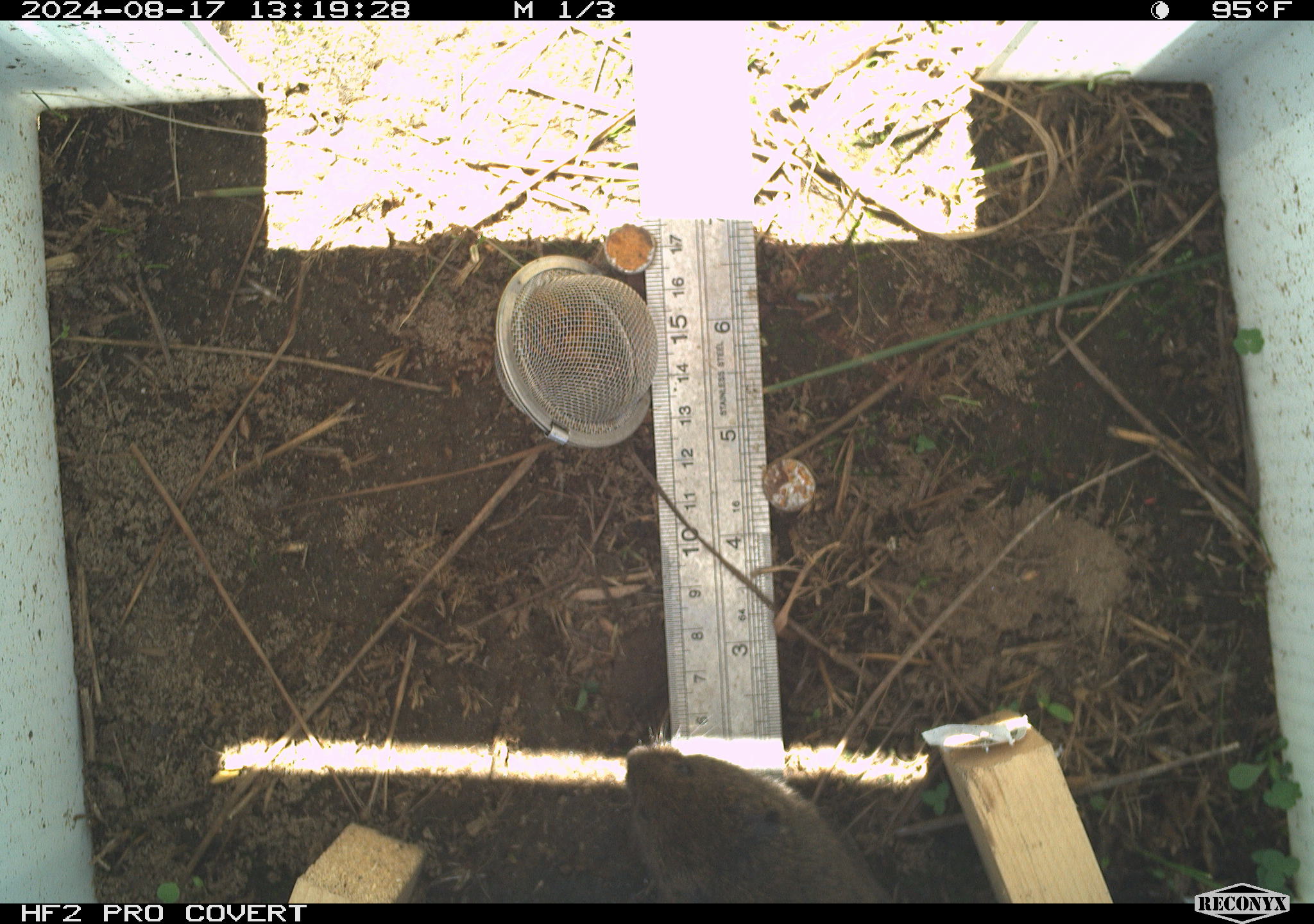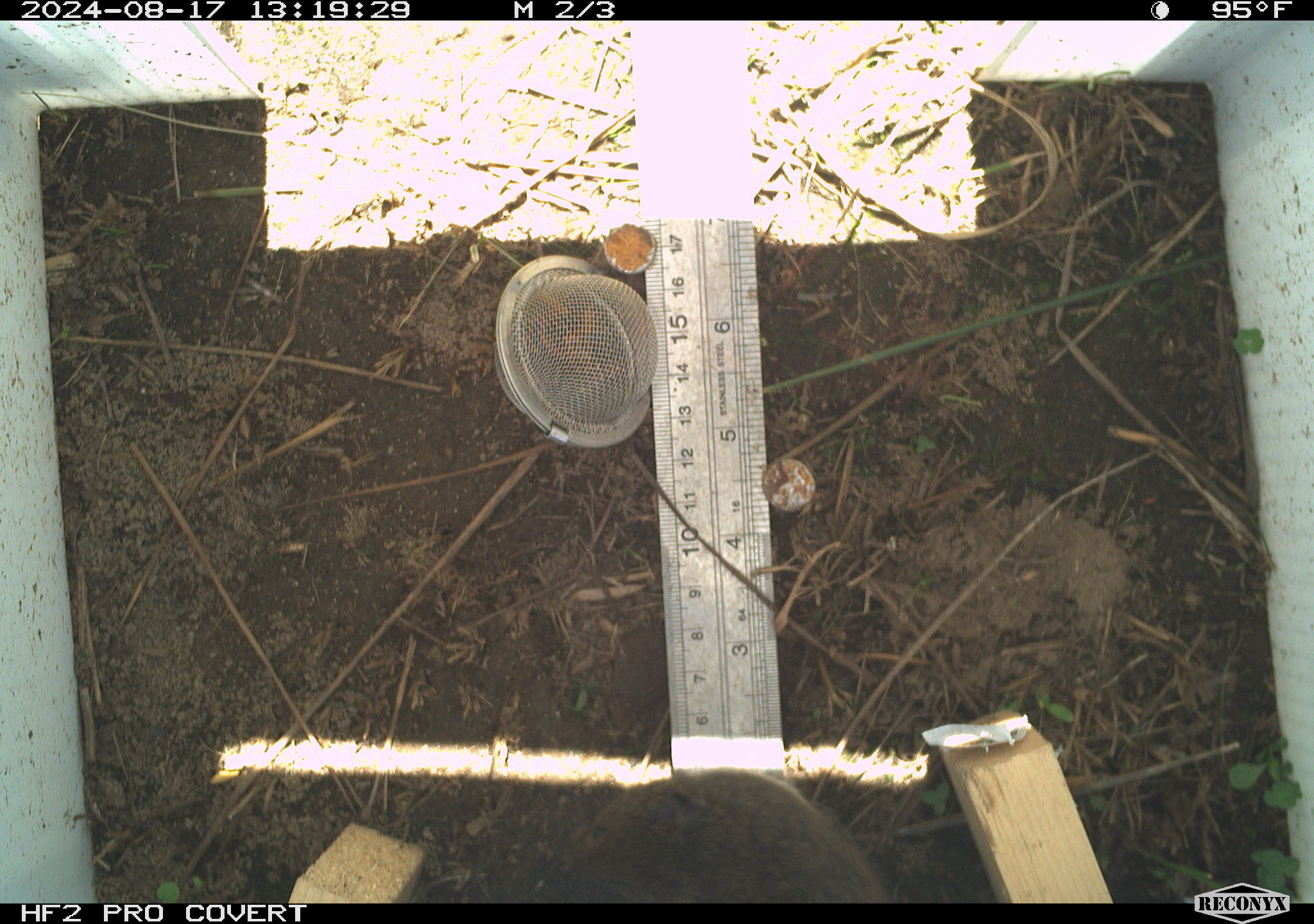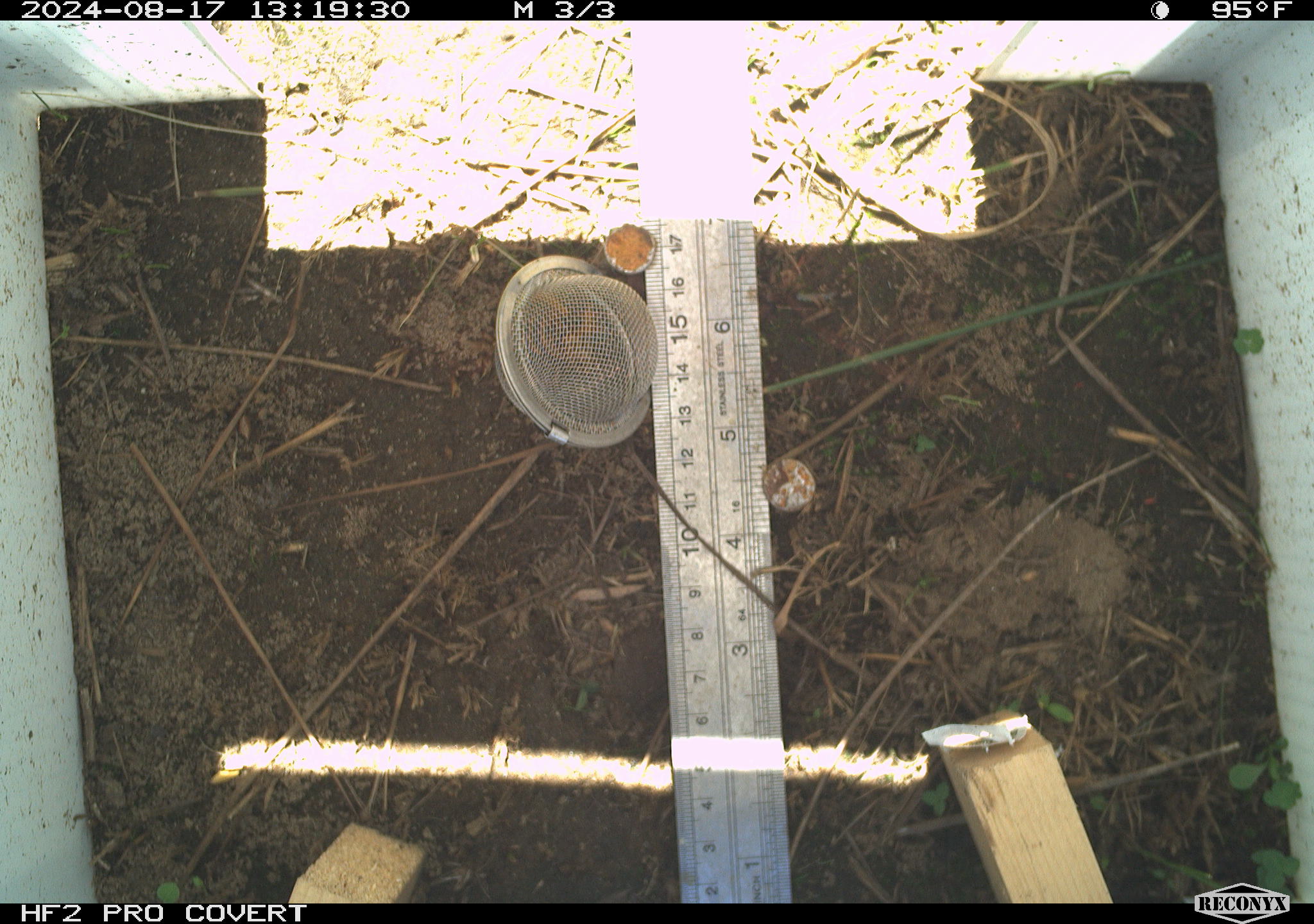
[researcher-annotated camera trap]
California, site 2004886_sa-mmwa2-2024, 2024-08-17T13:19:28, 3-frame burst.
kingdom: Animalia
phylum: Chordata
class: Mammalia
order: Rodentia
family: Cricetidae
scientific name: Arvicolinae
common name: voles, lemmings, and muskrats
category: arvicolinae subfamily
Arvicolinae subfamily (voles, lemmings, and muskrats) (Arvicolinae).